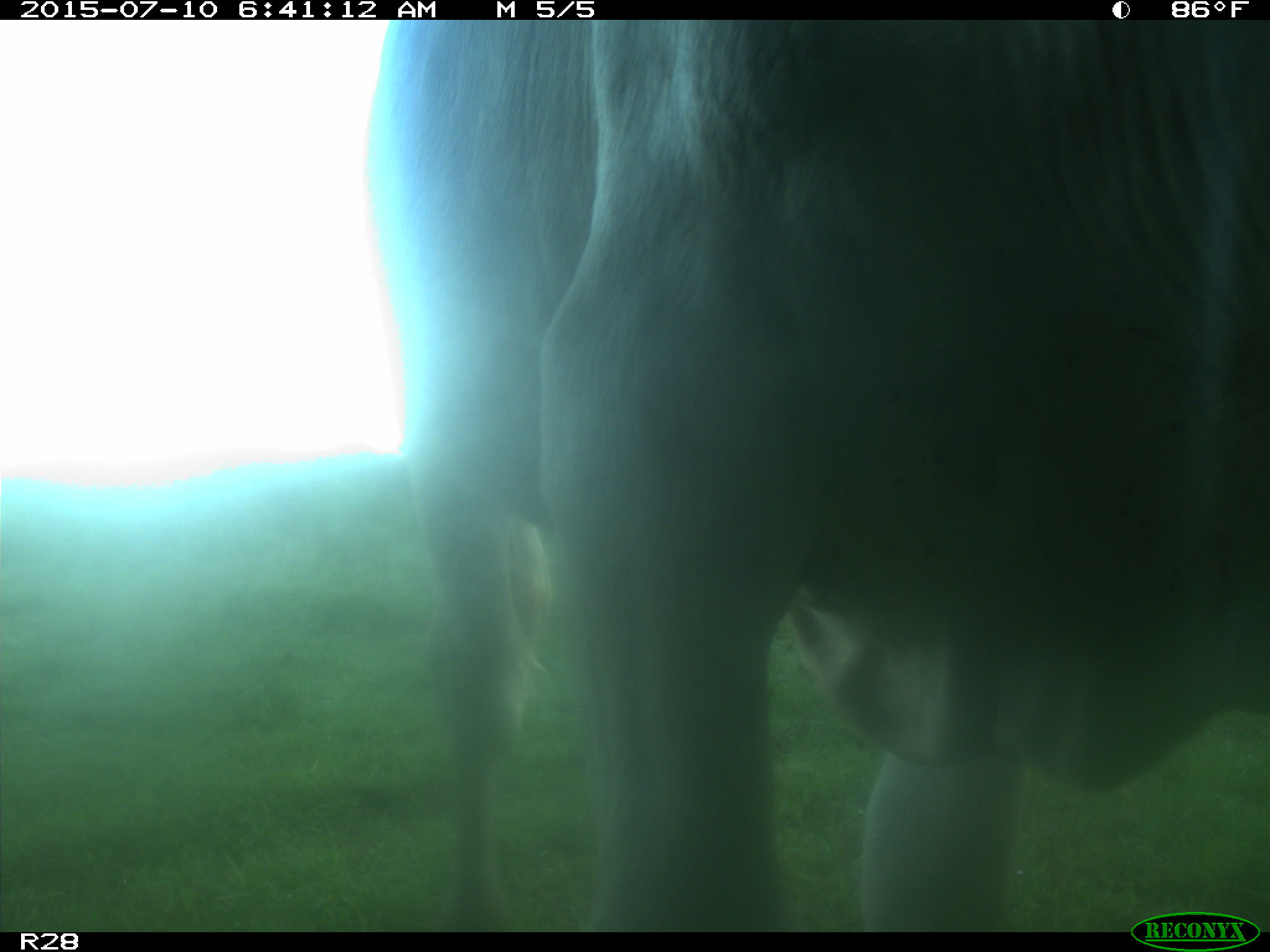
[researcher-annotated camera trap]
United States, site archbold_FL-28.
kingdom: Animalia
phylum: Chordata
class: Mammalia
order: Artiodactyla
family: Bovidae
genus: Bos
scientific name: Bos taurus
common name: domestic cow